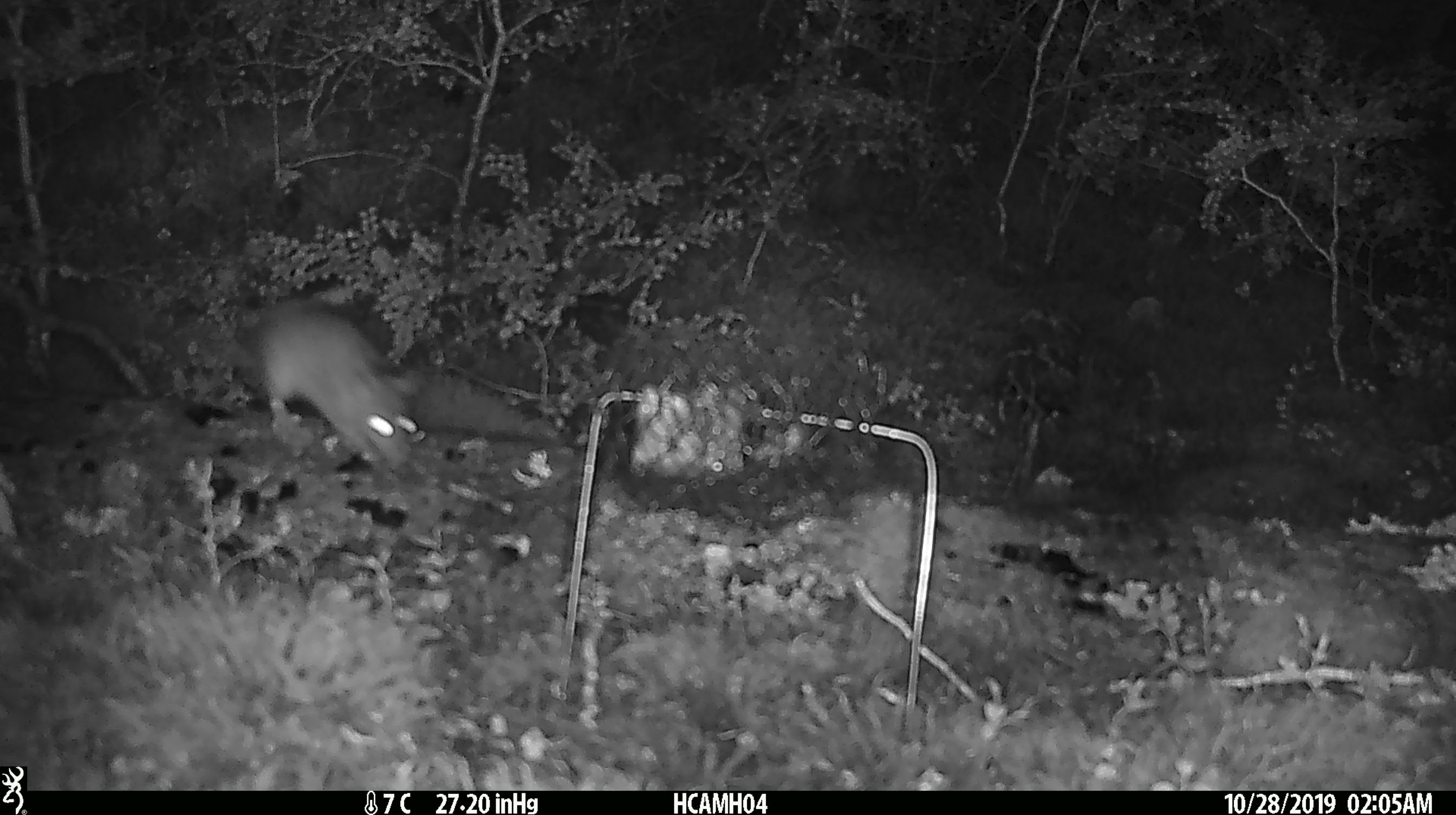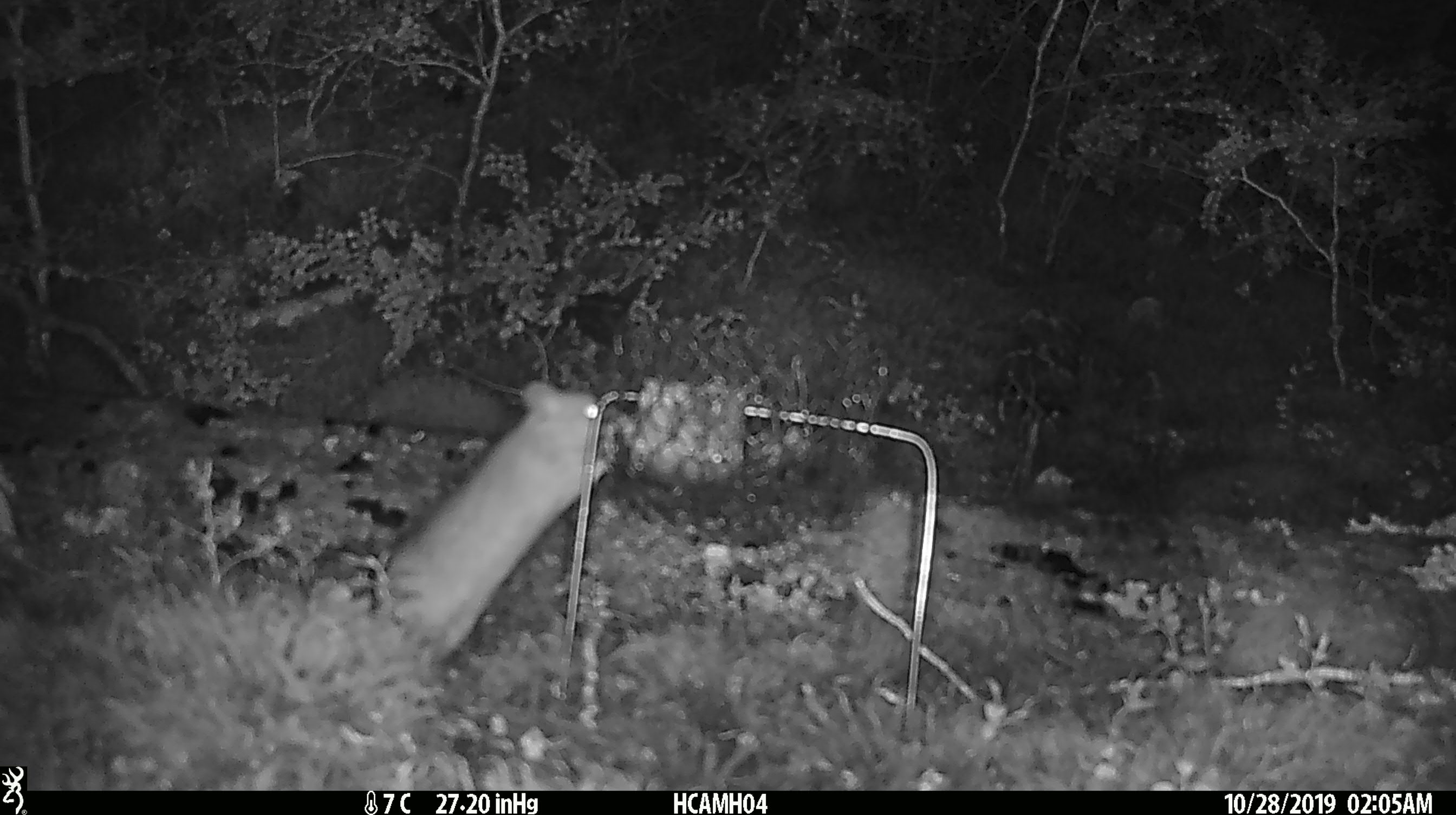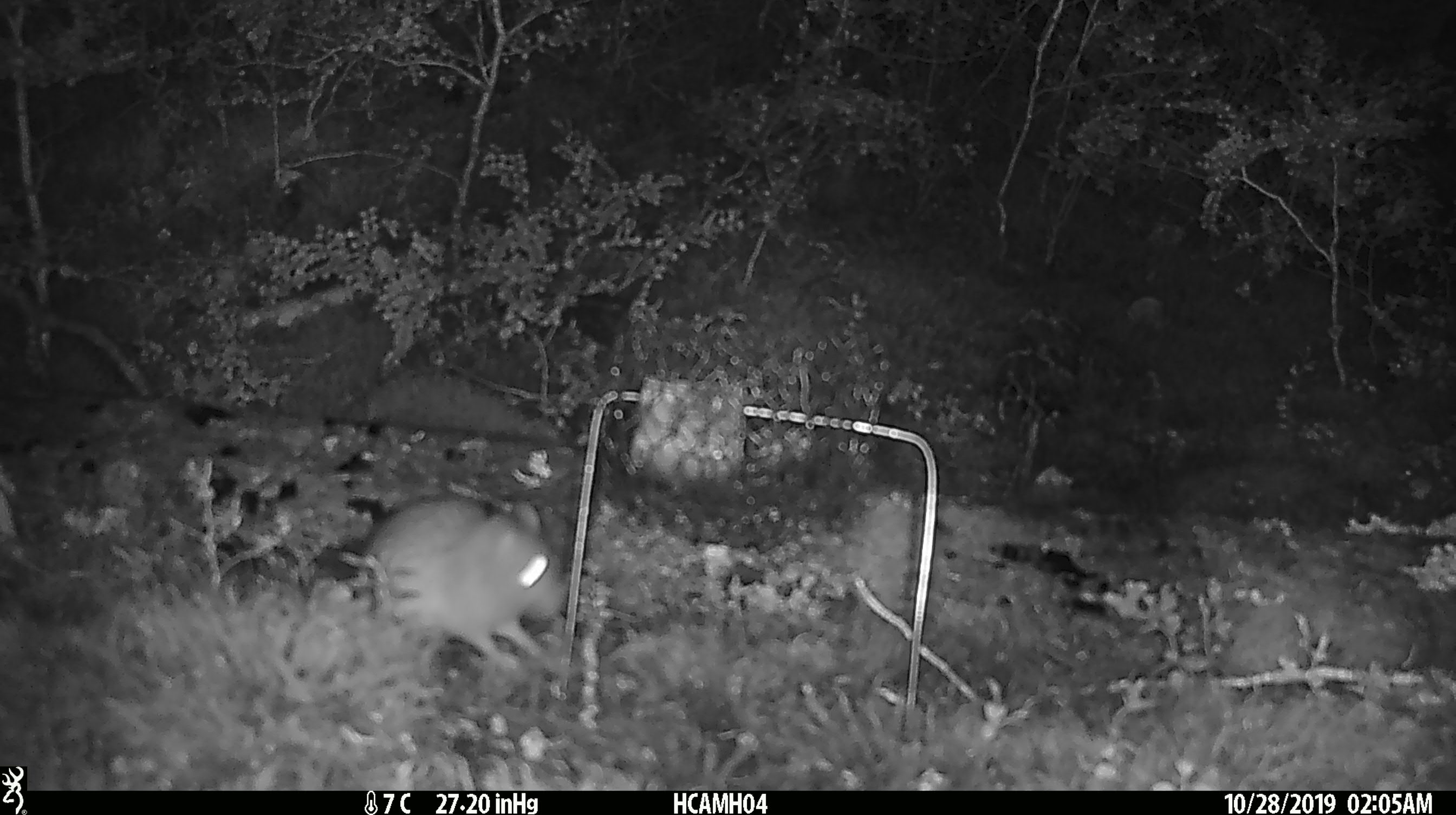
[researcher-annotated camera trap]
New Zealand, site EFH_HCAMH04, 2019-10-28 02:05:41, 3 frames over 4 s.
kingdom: Animalia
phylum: Chordata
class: Mammalia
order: Rodentia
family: Muridae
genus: Rattus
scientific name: Rattus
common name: rat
Rat (Rattus).